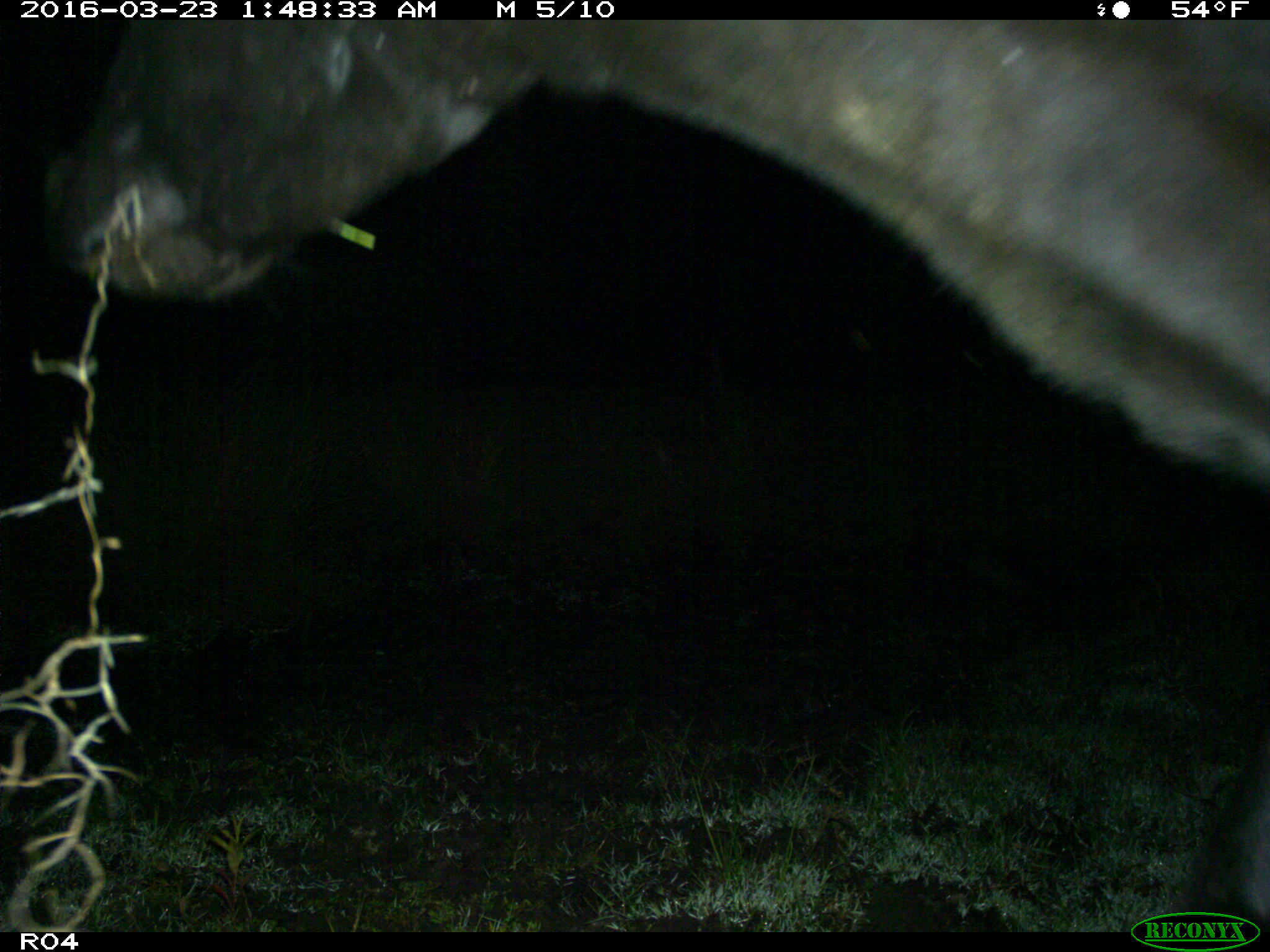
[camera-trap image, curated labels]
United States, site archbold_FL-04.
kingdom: Animalia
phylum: Chordata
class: Mammalia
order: Artiodactyla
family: Bovidae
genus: Bos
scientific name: Bos taurus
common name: domestic cow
Bos taurus (domestic cow).